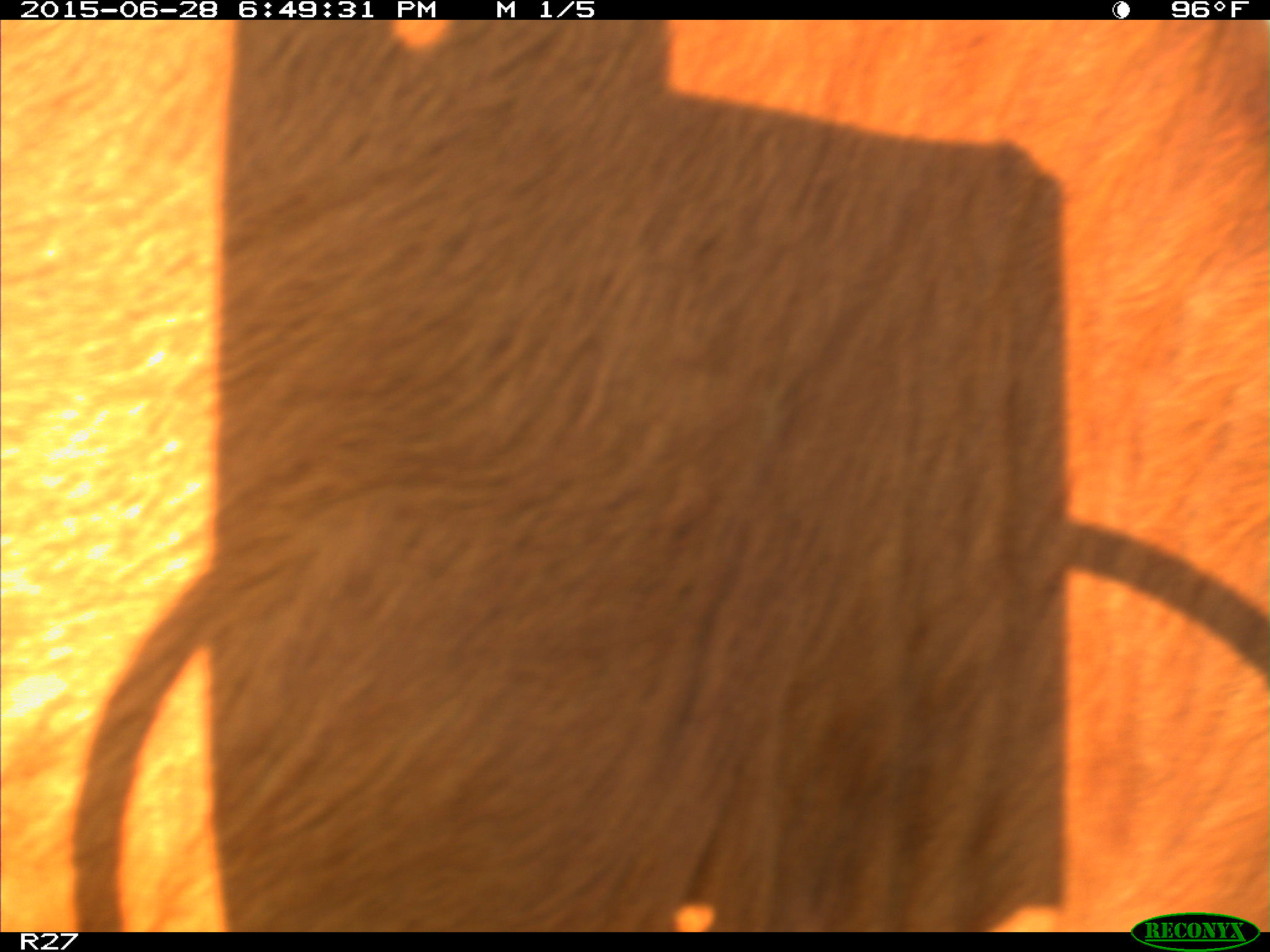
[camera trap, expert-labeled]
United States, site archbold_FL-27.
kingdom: Animalia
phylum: Chordata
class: Mammalia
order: Artiodactyla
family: Bovidae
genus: Bos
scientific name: Bos taurus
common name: domestic cow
Bos taurus (domestic cow).